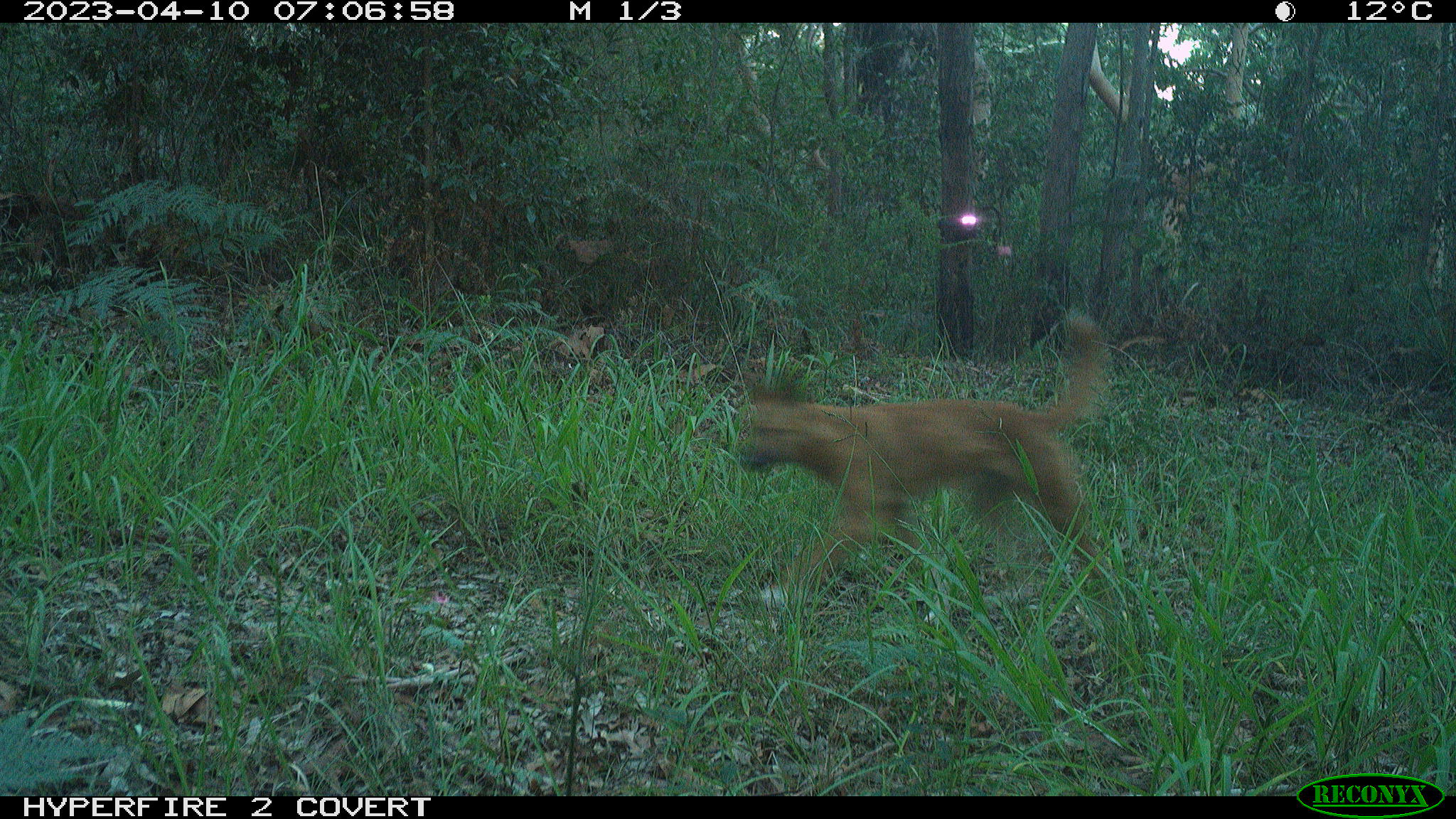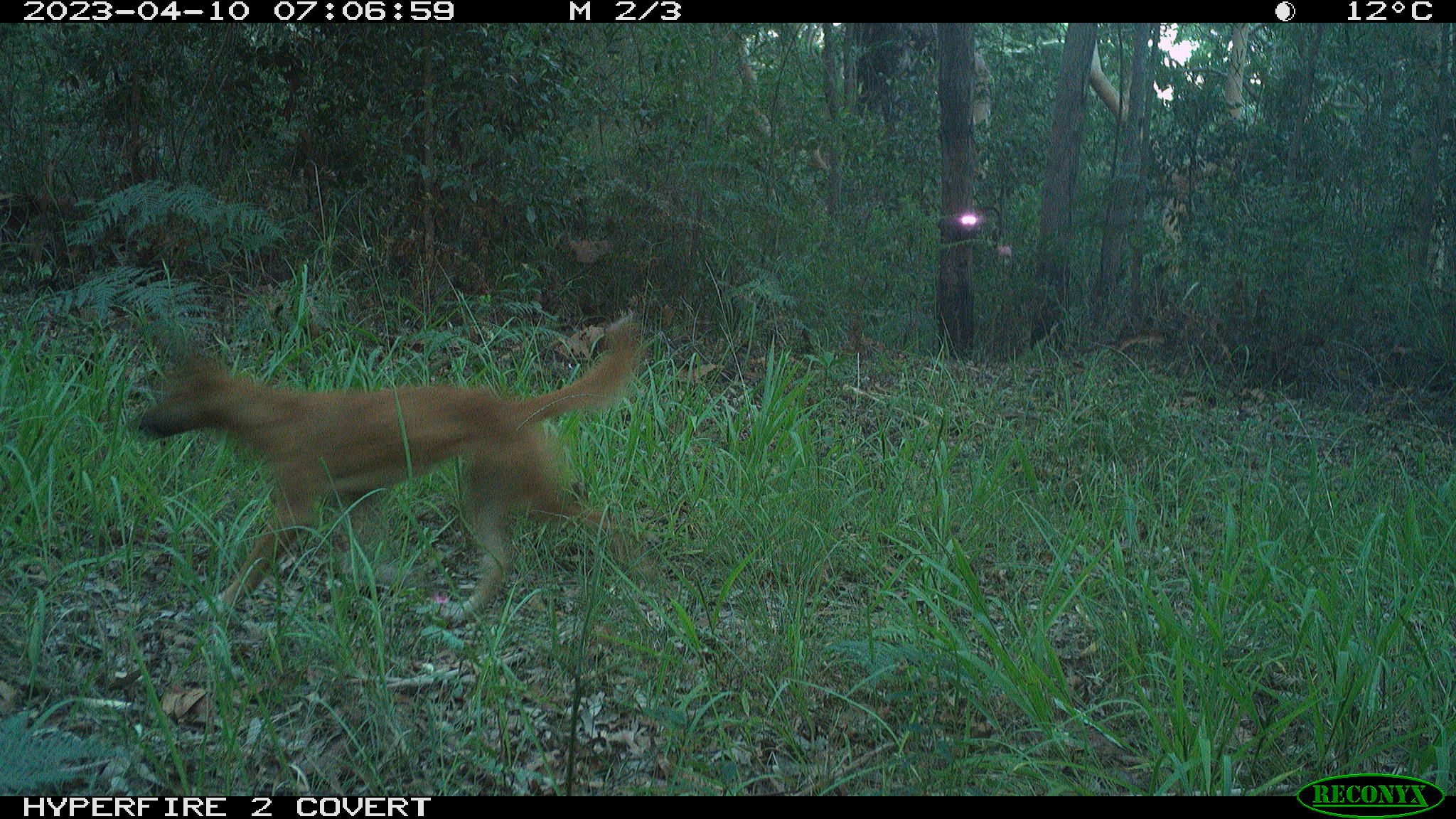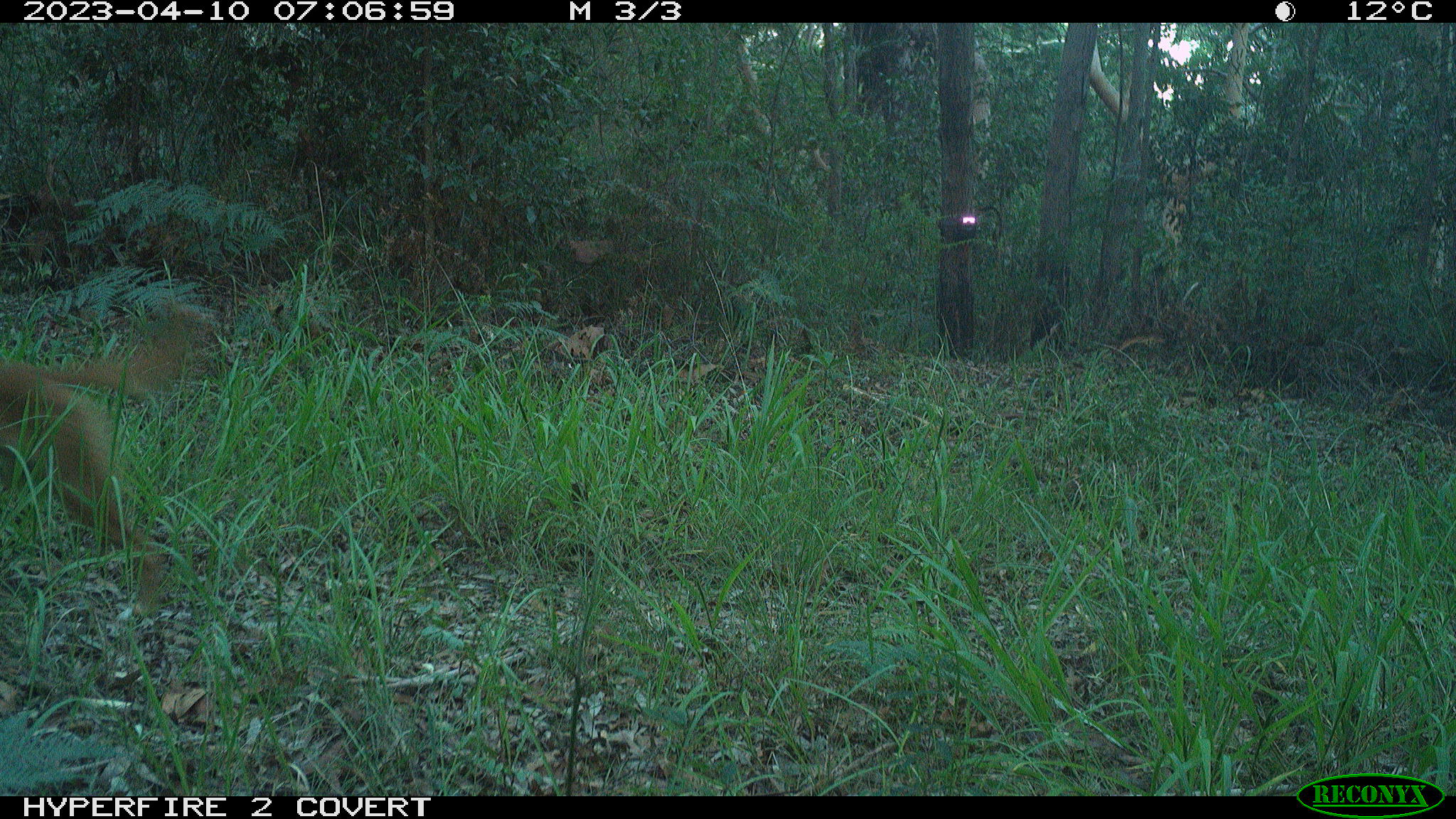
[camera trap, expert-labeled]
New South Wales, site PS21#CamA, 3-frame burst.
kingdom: Animalia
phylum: Chordata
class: Mammalia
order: Carnivora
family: Canidae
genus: Canis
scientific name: Canis familiaris dingo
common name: dingo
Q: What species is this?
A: Dingo (Canis familiaris dingo).